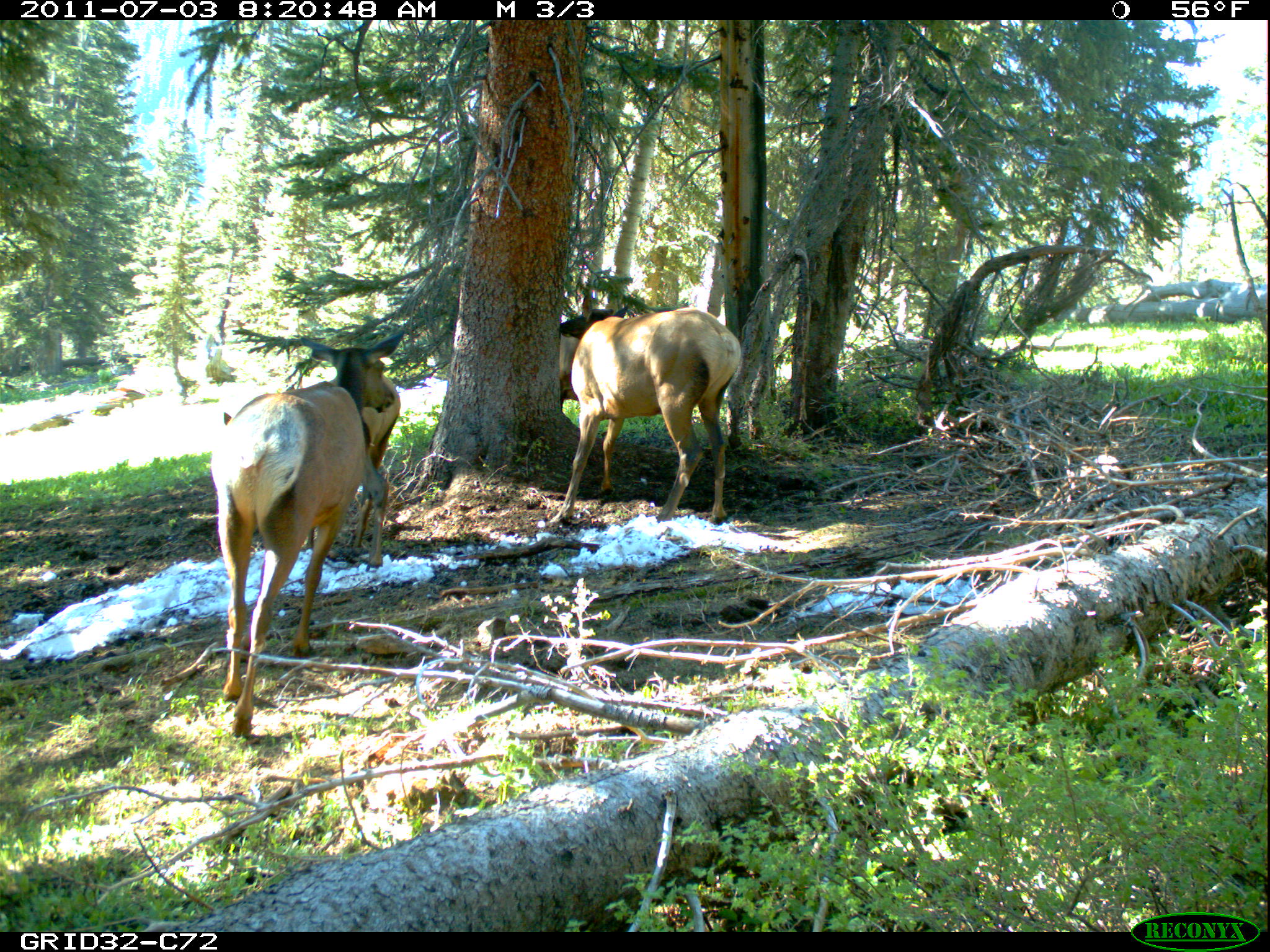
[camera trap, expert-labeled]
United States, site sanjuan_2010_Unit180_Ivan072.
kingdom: Animalia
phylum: Chordata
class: Mammalia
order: Artiodactyla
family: Cervidae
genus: Cervus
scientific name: Cervus elaphus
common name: red deer